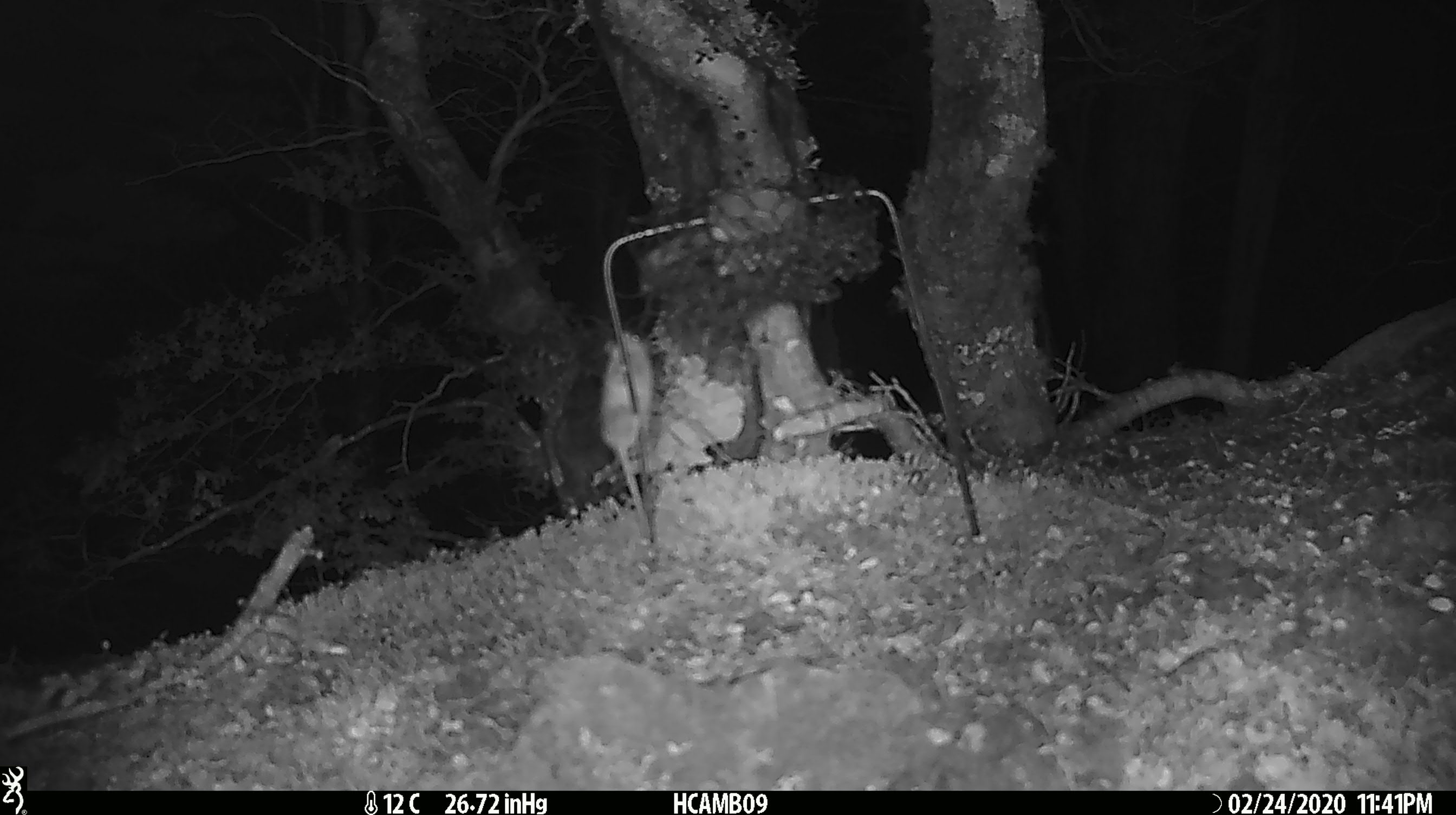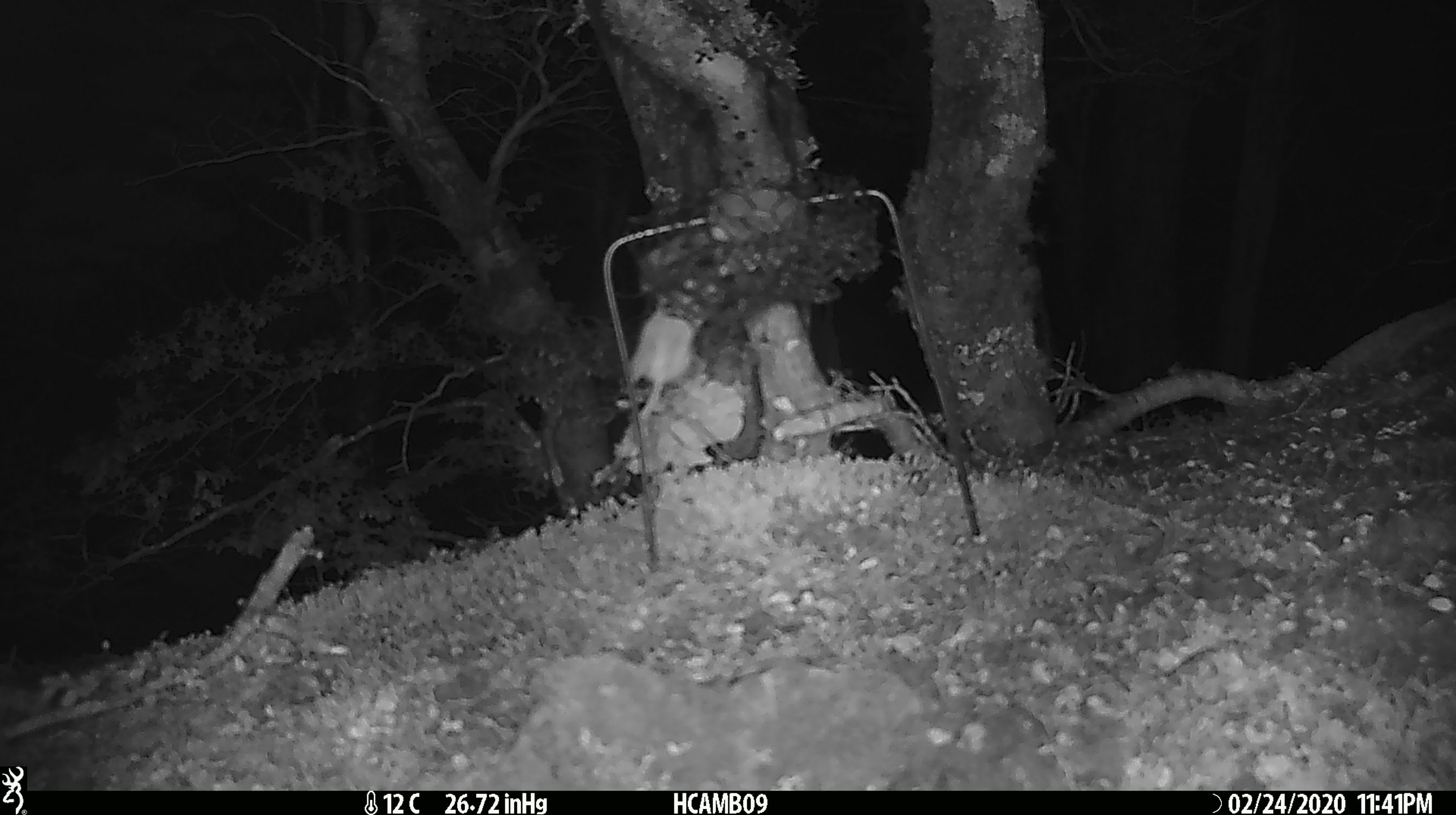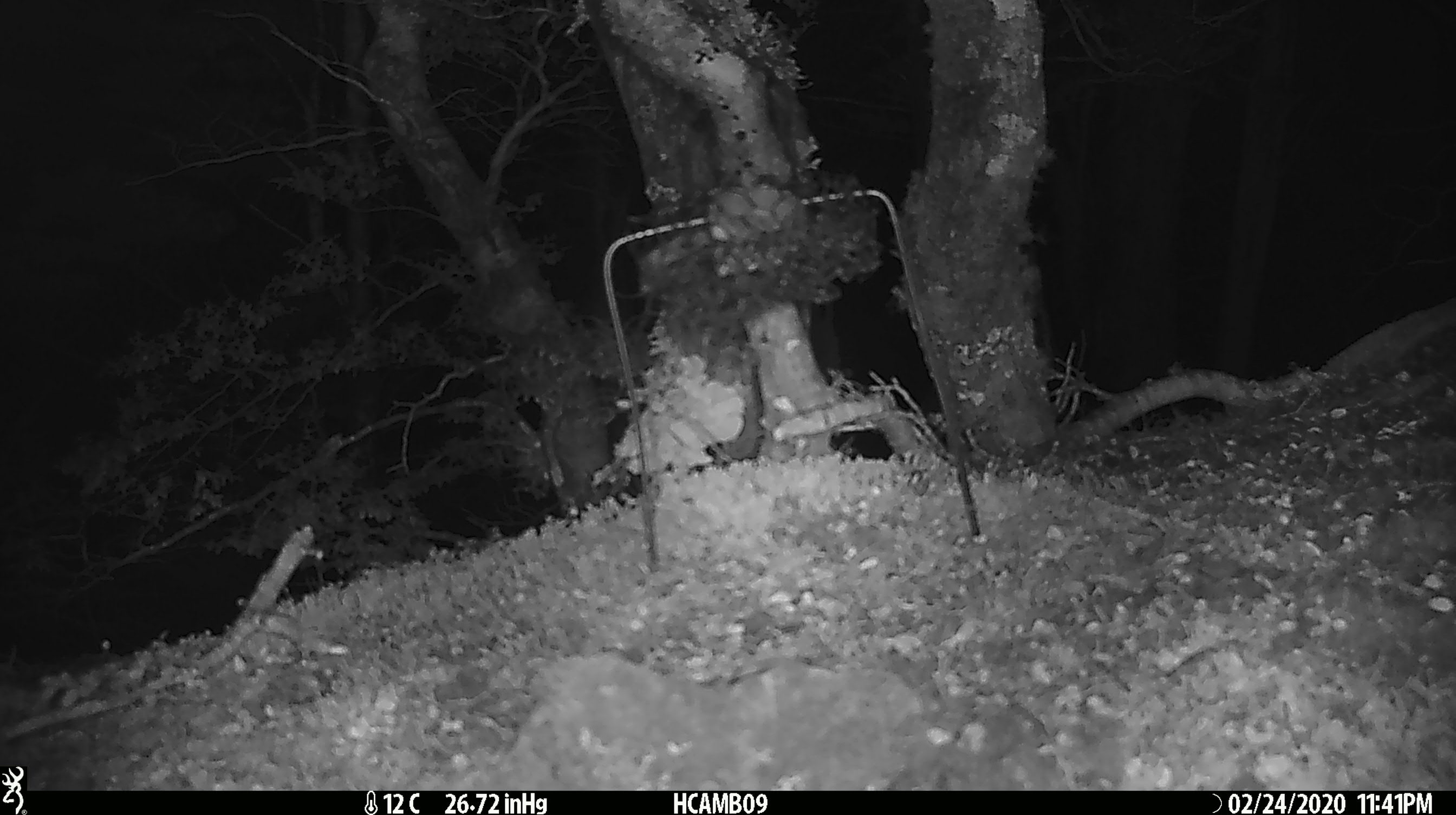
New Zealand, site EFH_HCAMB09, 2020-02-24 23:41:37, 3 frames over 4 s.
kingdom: Animalia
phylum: Chordata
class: Mammalia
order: Rodentia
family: Muridae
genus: Mus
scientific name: Mus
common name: mouse